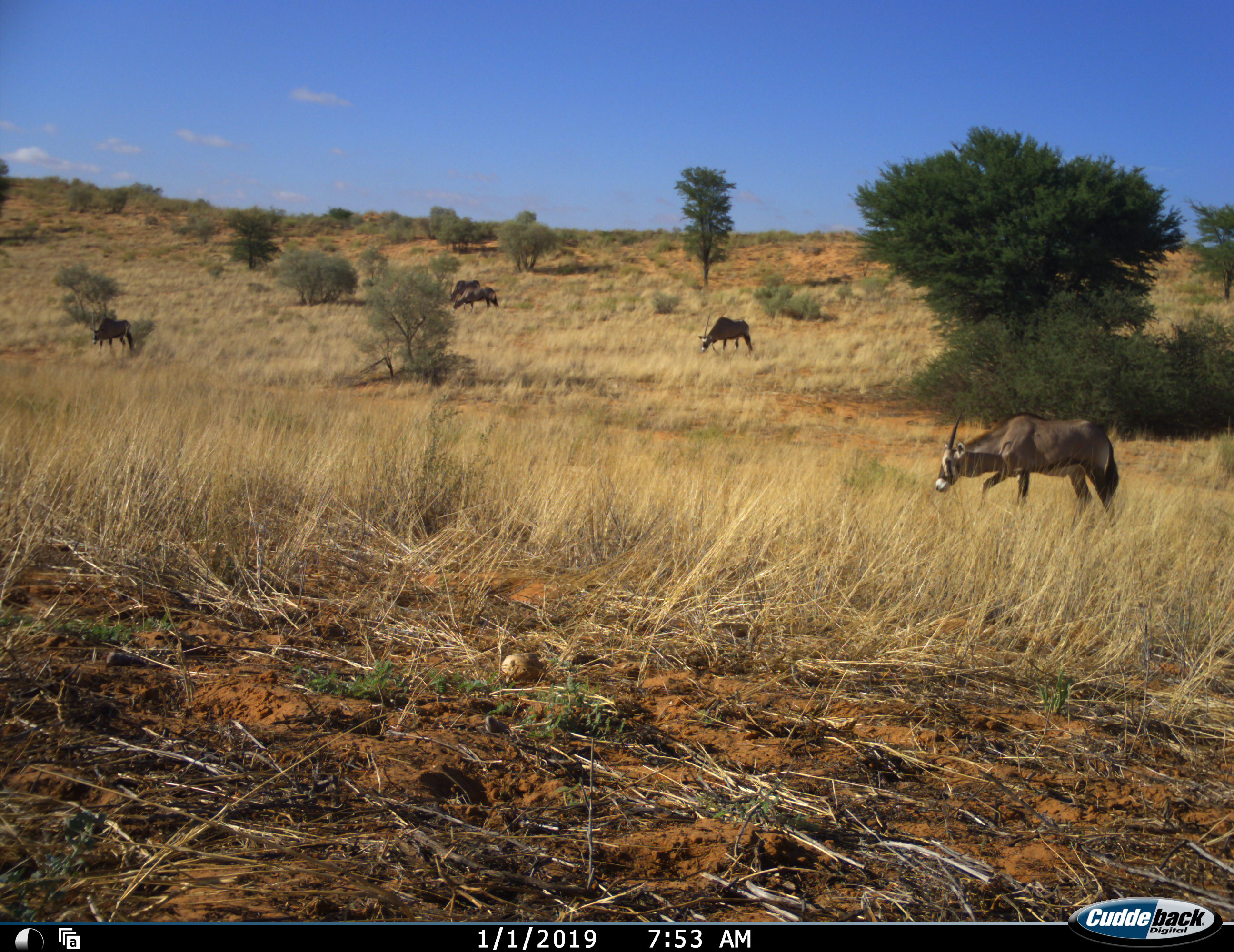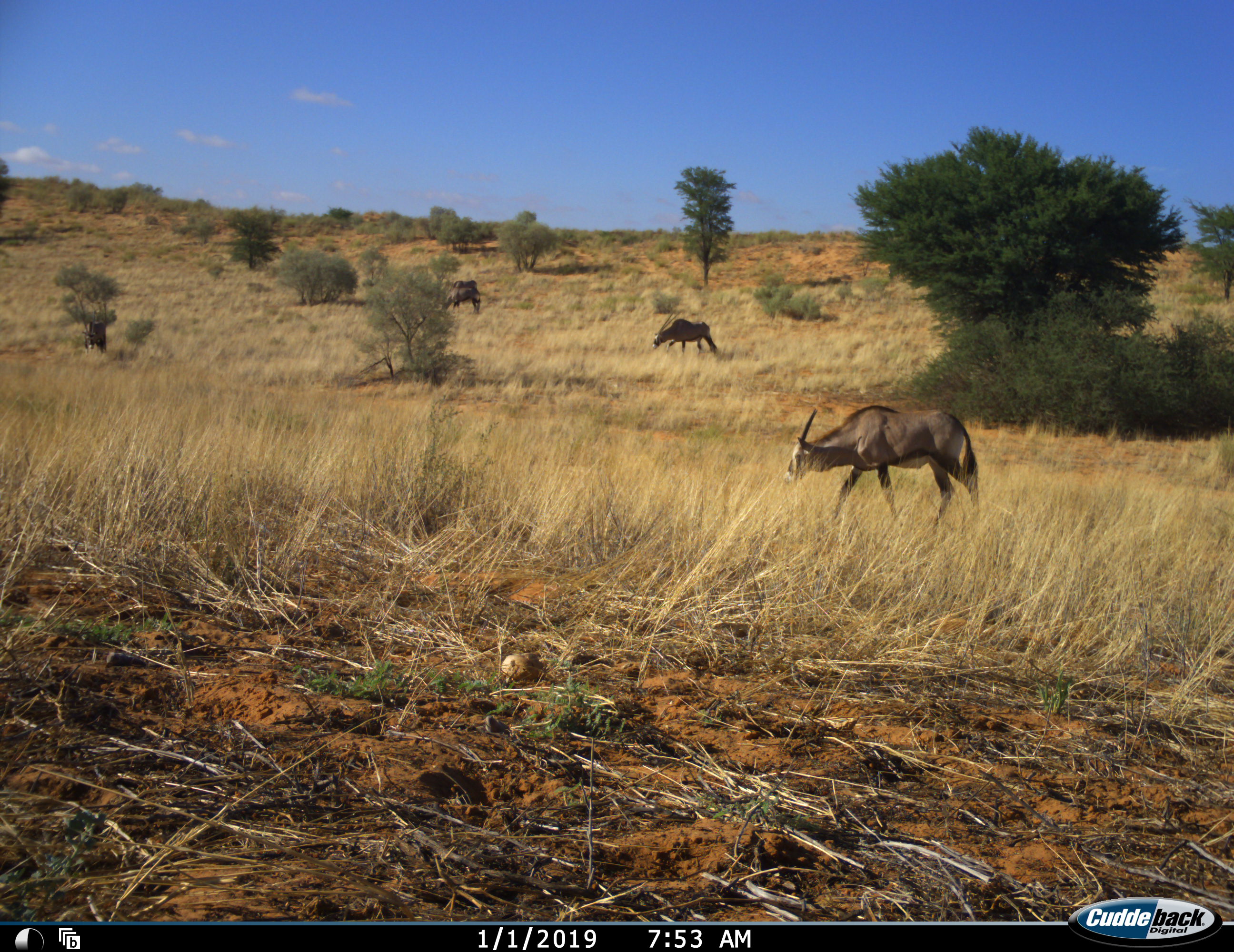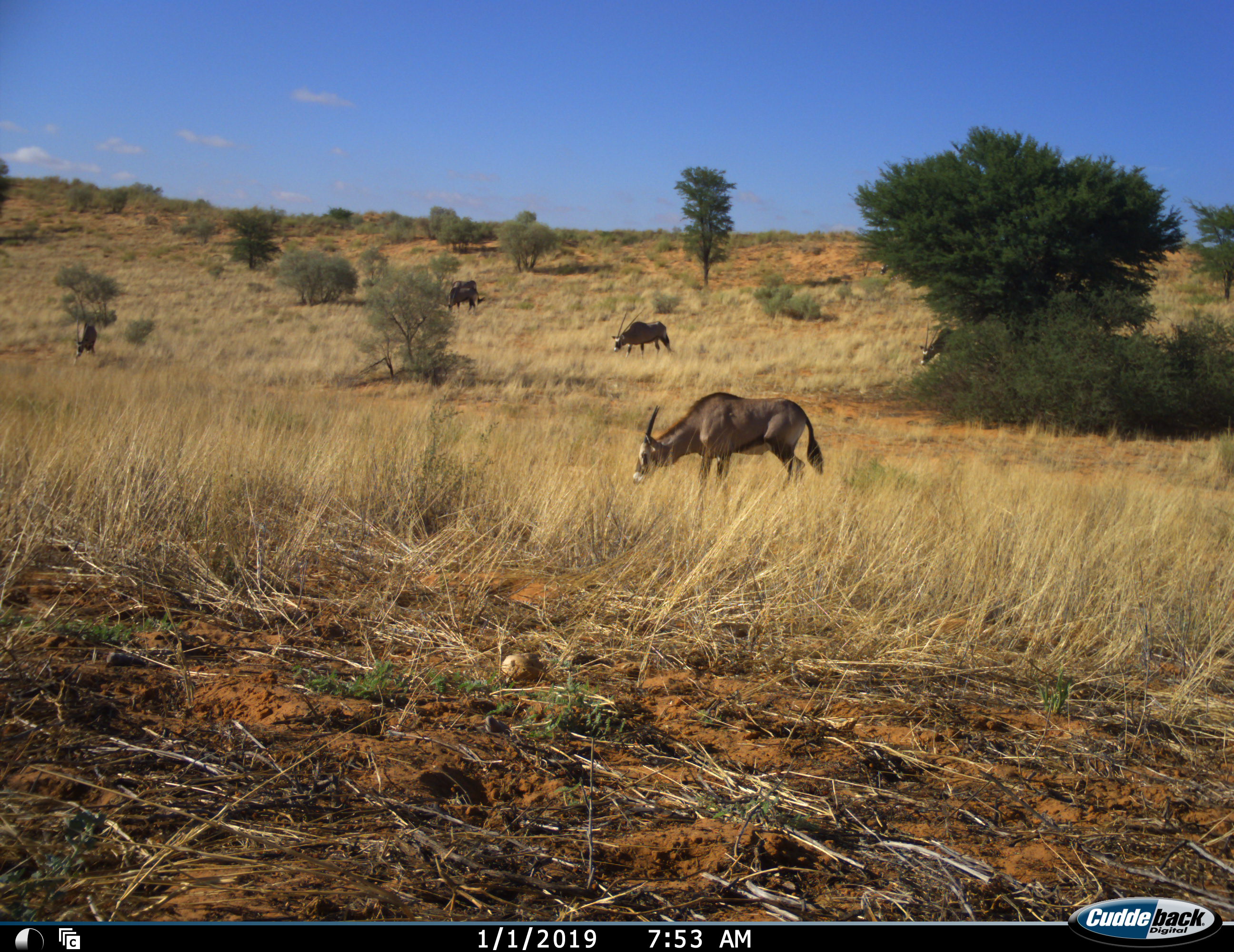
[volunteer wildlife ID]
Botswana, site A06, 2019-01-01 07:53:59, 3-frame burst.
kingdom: Animalia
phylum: Chordata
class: Mammalia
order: Artiodactyla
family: Bovidae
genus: Oryx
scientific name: Oryx gazella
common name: gemsbok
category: gemsbokoryx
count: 7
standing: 0%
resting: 0%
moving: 90%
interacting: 0%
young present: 20%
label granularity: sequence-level